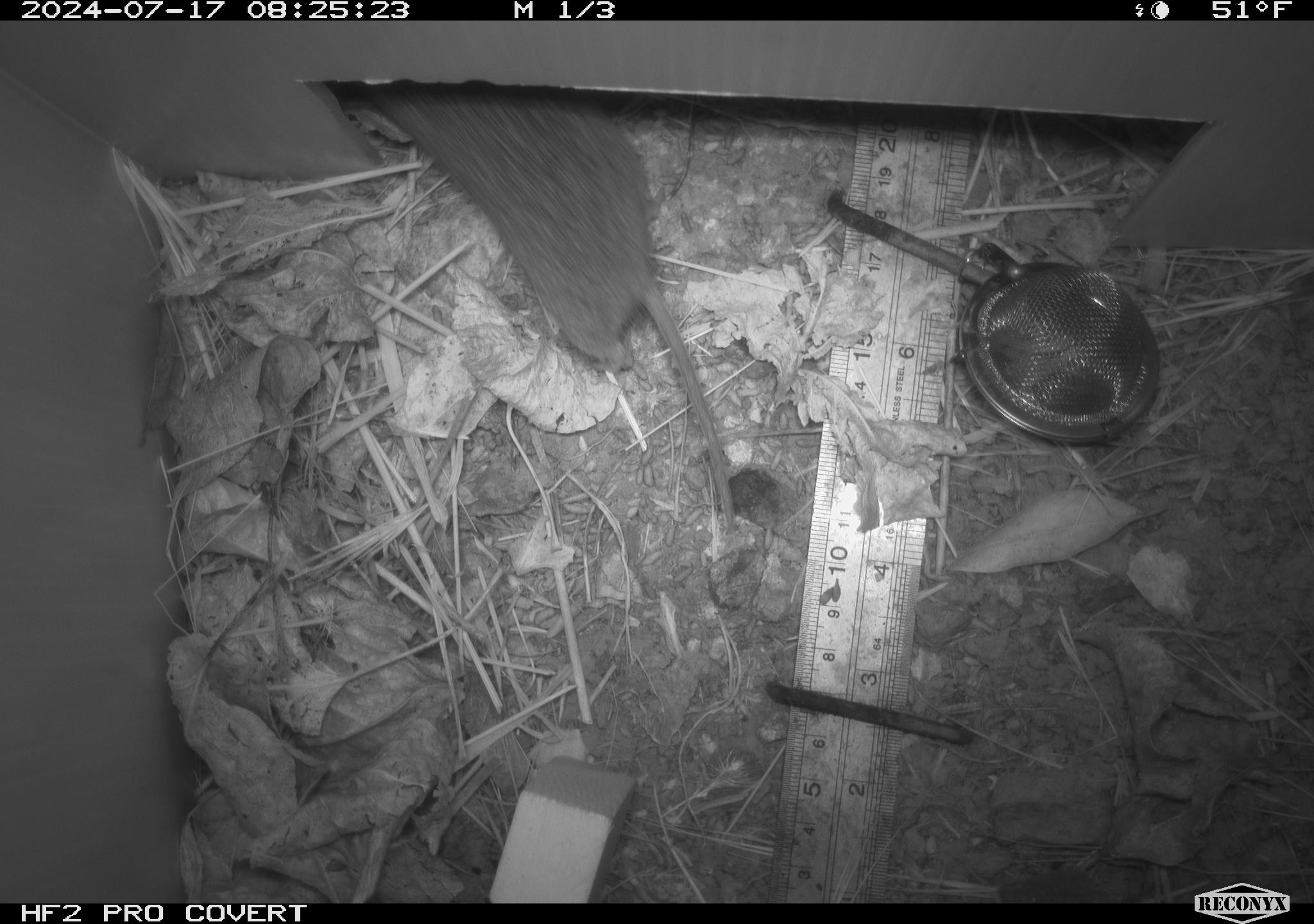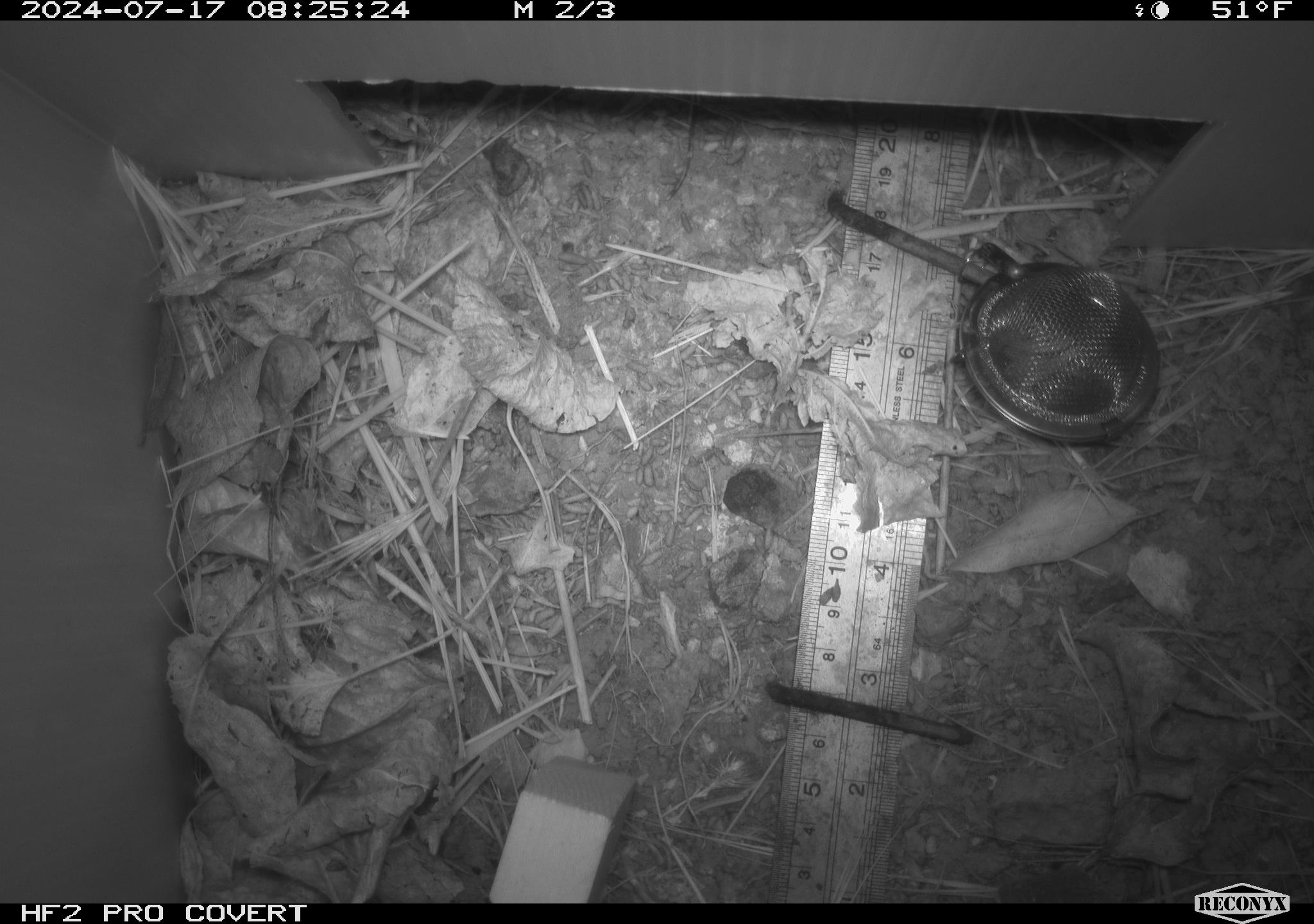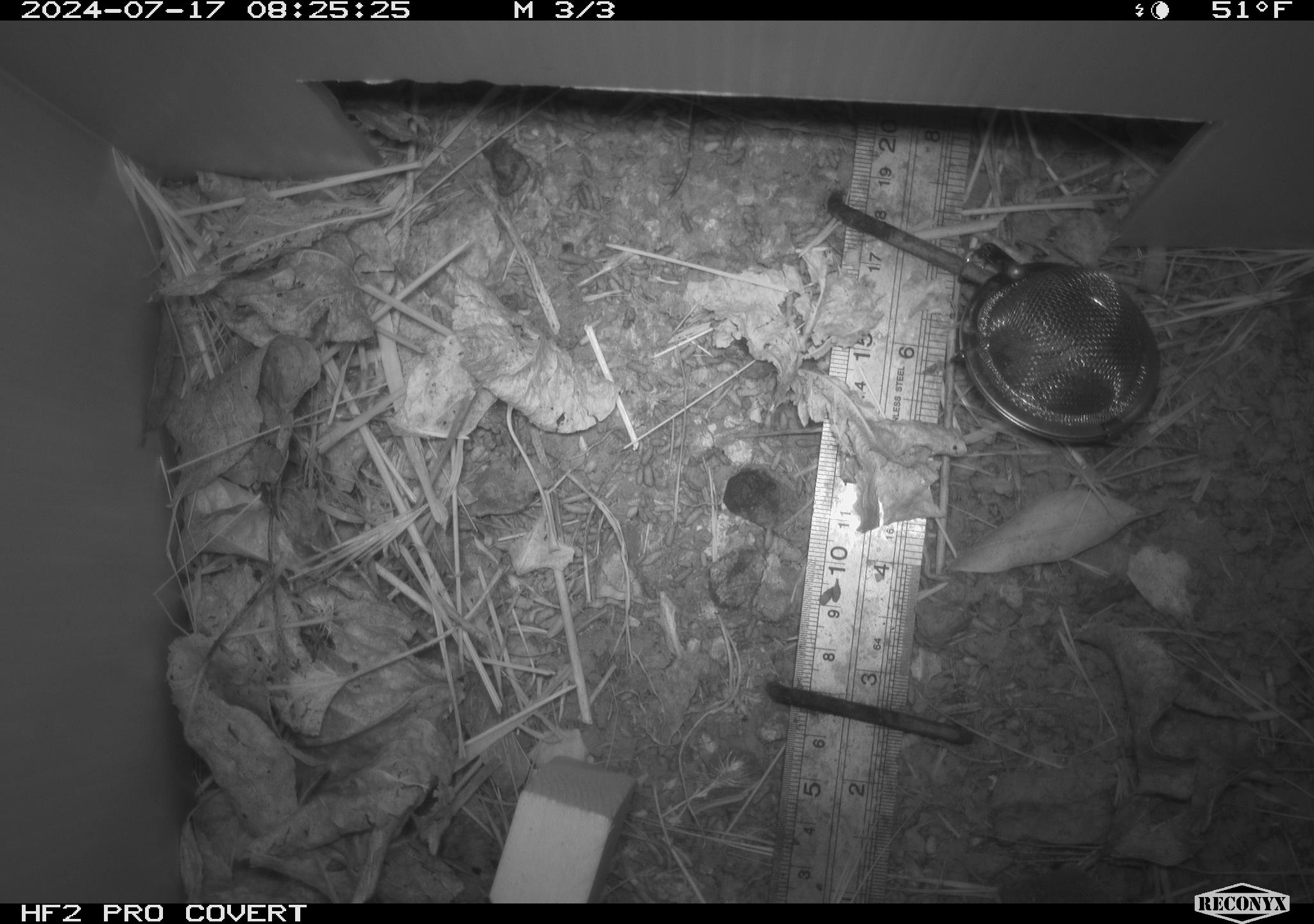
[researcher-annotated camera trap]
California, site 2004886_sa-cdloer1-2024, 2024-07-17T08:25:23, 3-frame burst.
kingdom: Animalia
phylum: Chordata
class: Mammalia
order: Rodentia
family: Cricetidae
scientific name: Arvicolinae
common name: voles, lemmings, and muskrats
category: arvicolinae subfamily